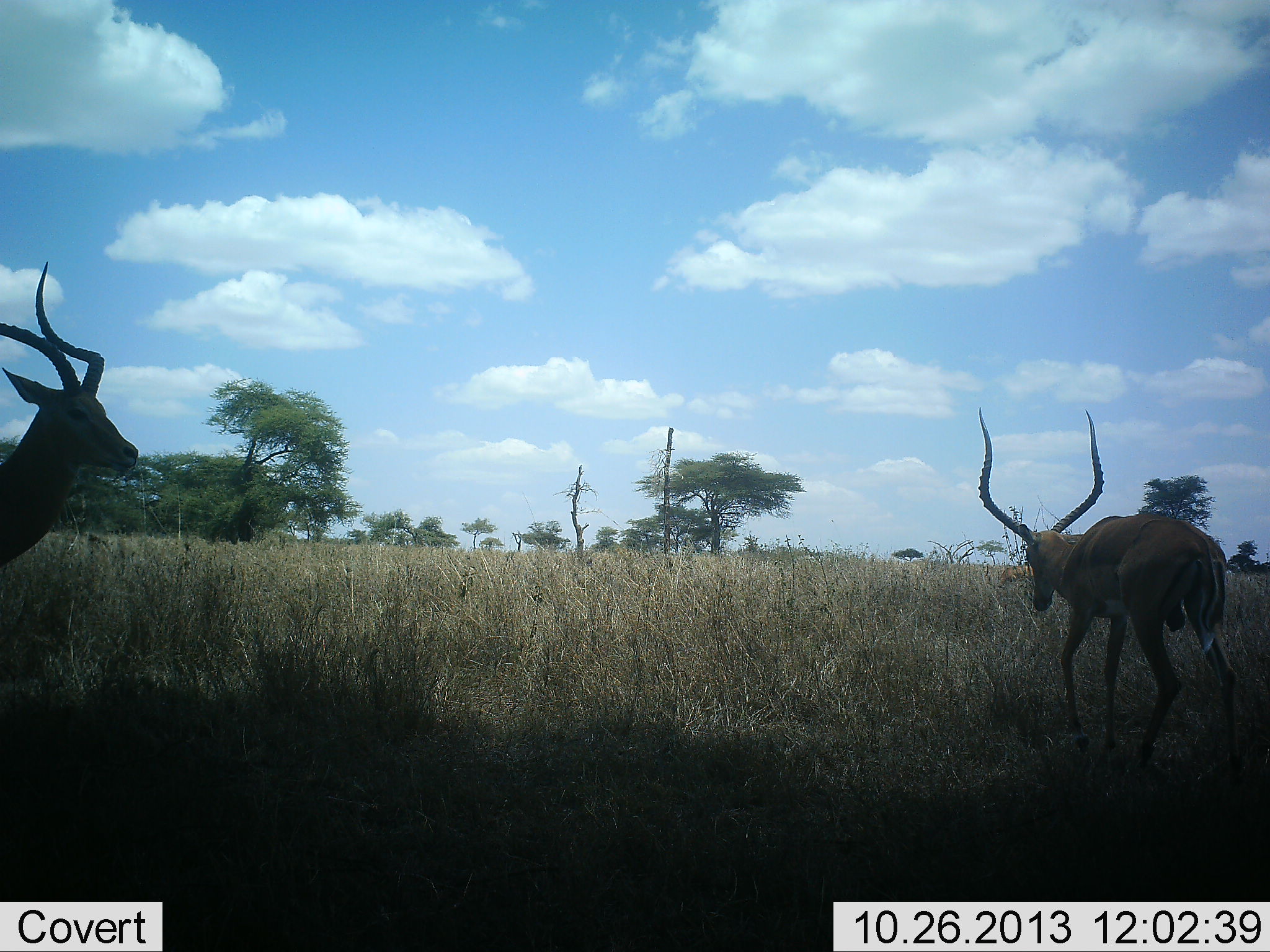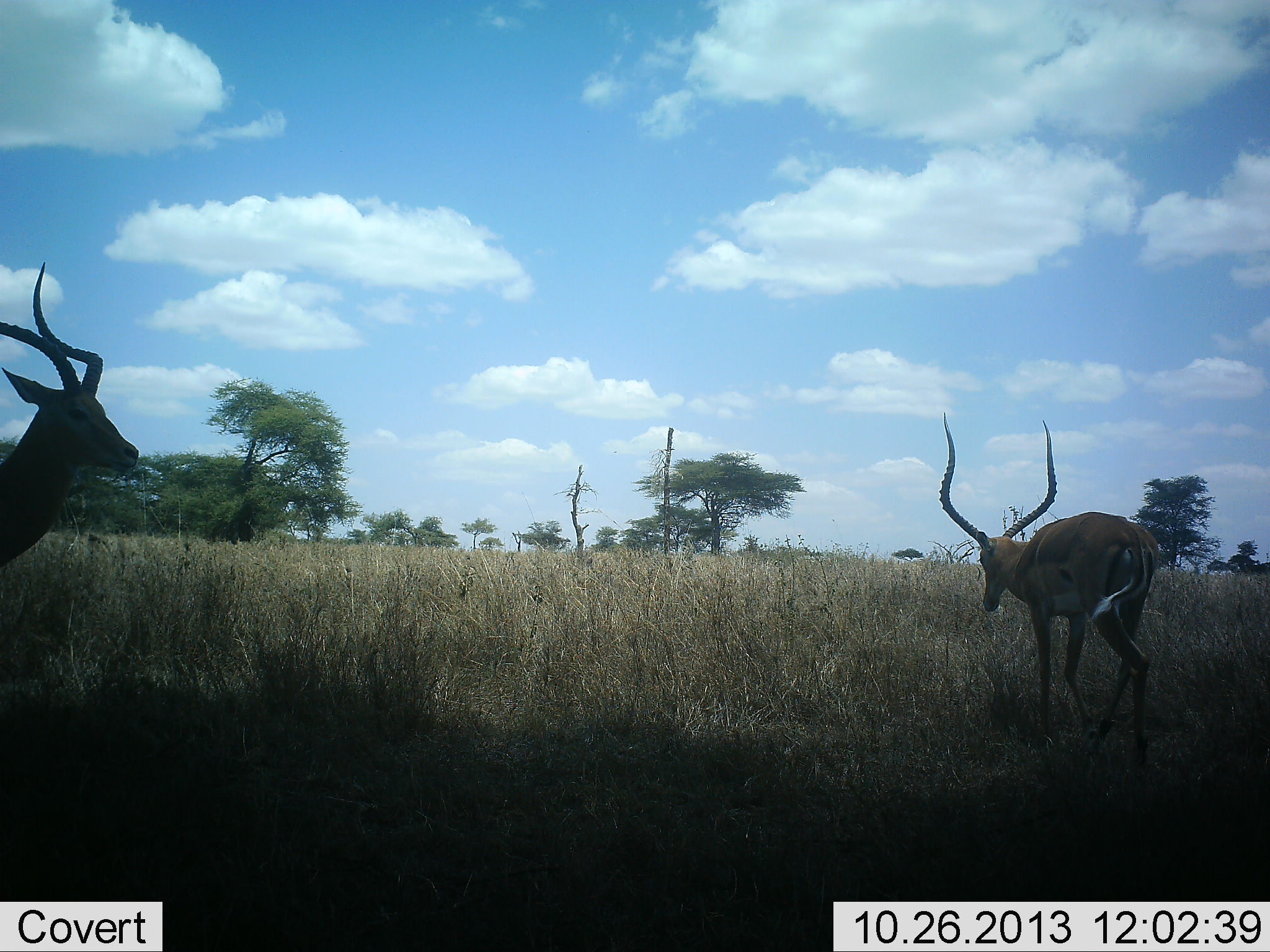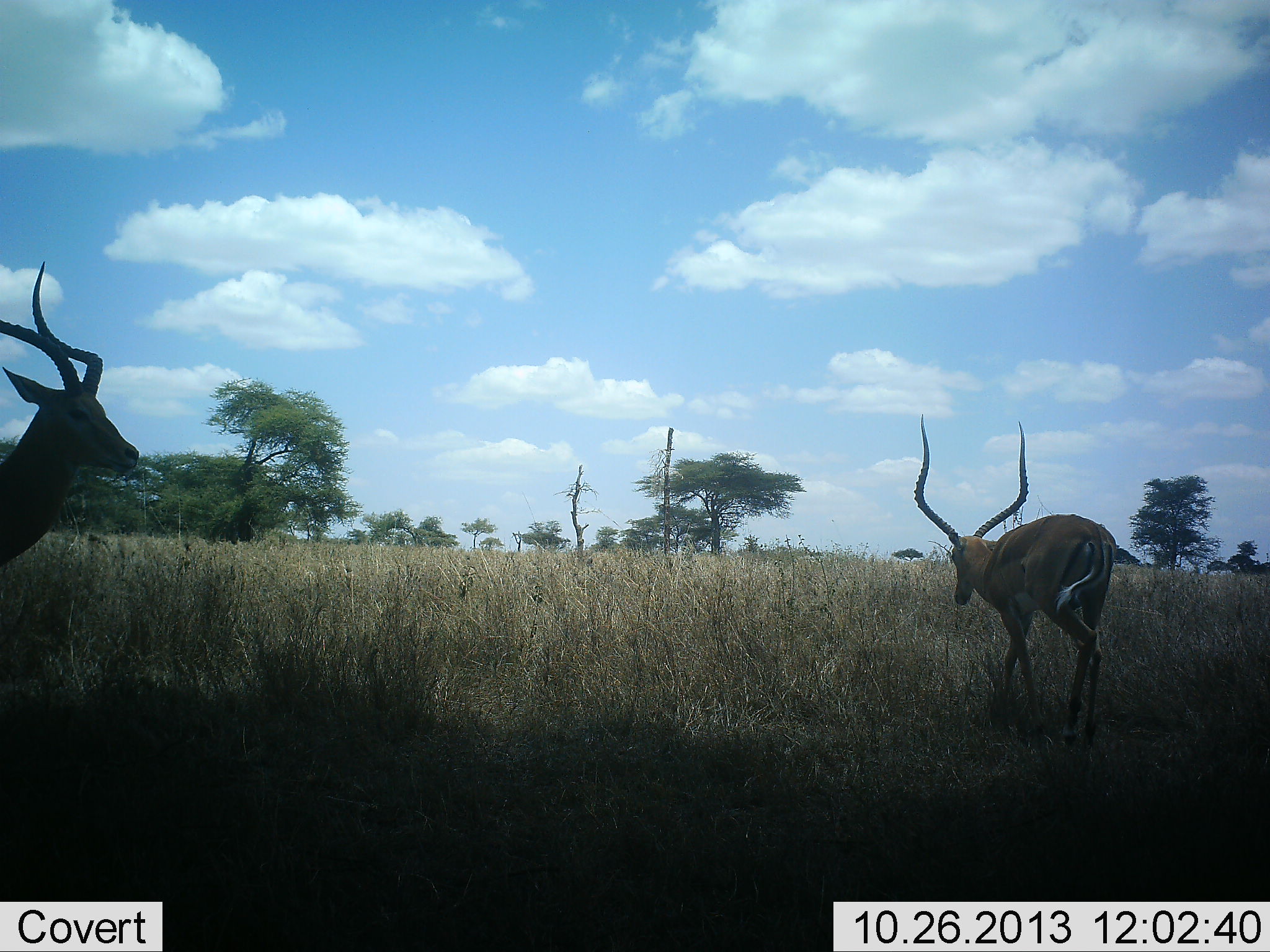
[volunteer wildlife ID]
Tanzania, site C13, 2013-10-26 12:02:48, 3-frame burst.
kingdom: Animalia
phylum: Chordata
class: Mammalia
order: Artiodactyla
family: Bovidae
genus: Aepyceros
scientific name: Aepyceros melampus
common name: impala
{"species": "impala (Aepyceros melampus)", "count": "2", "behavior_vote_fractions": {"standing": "85%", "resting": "15%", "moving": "90%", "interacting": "0%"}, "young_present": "0%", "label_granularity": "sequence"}